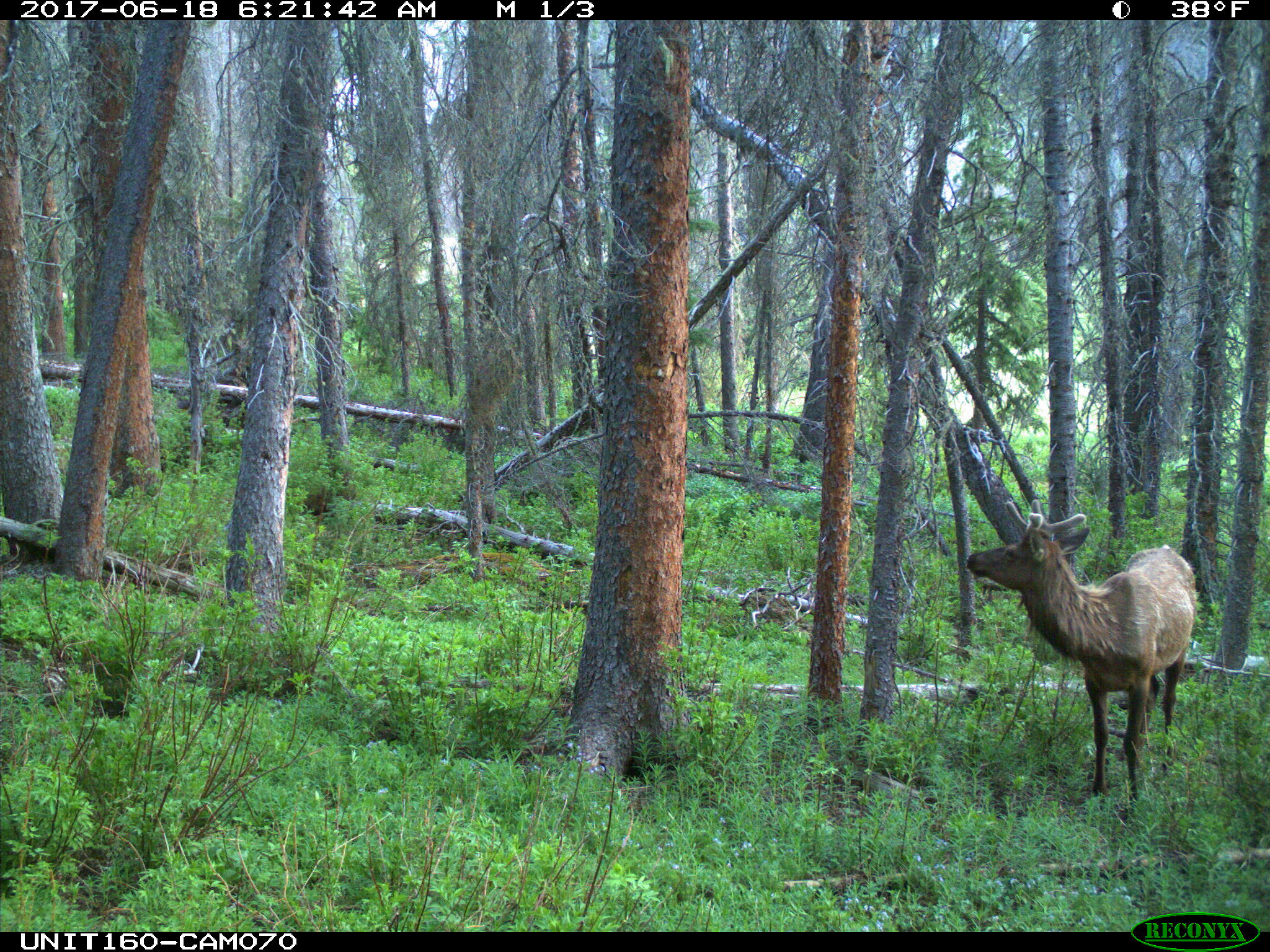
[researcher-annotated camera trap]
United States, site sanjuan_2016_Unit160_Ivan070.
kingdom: Animalia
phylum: Chordata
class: Mammalia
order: Artiodactyla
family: Cervidae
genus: Cervus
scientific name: Cervus elaphus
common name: red deer